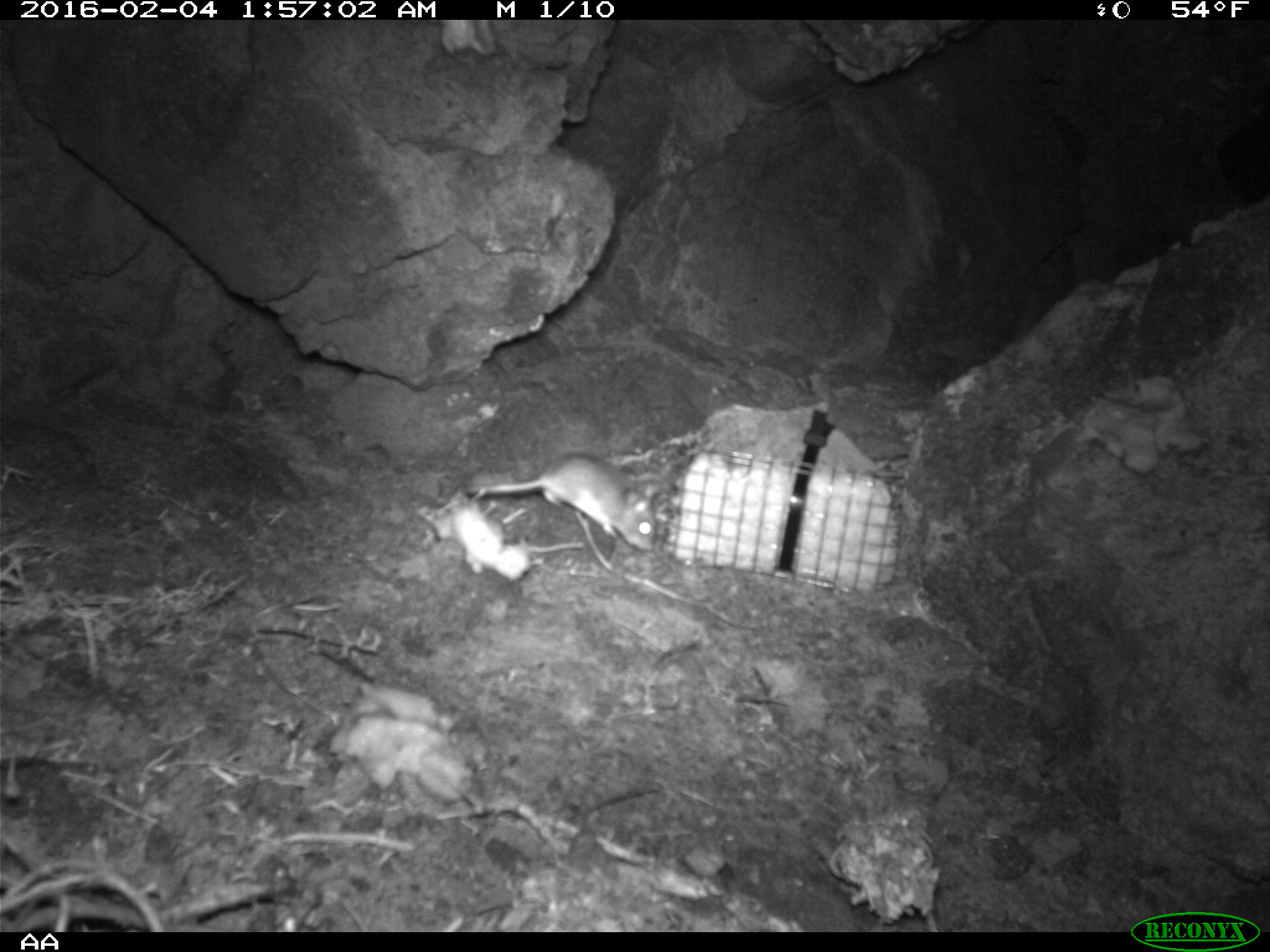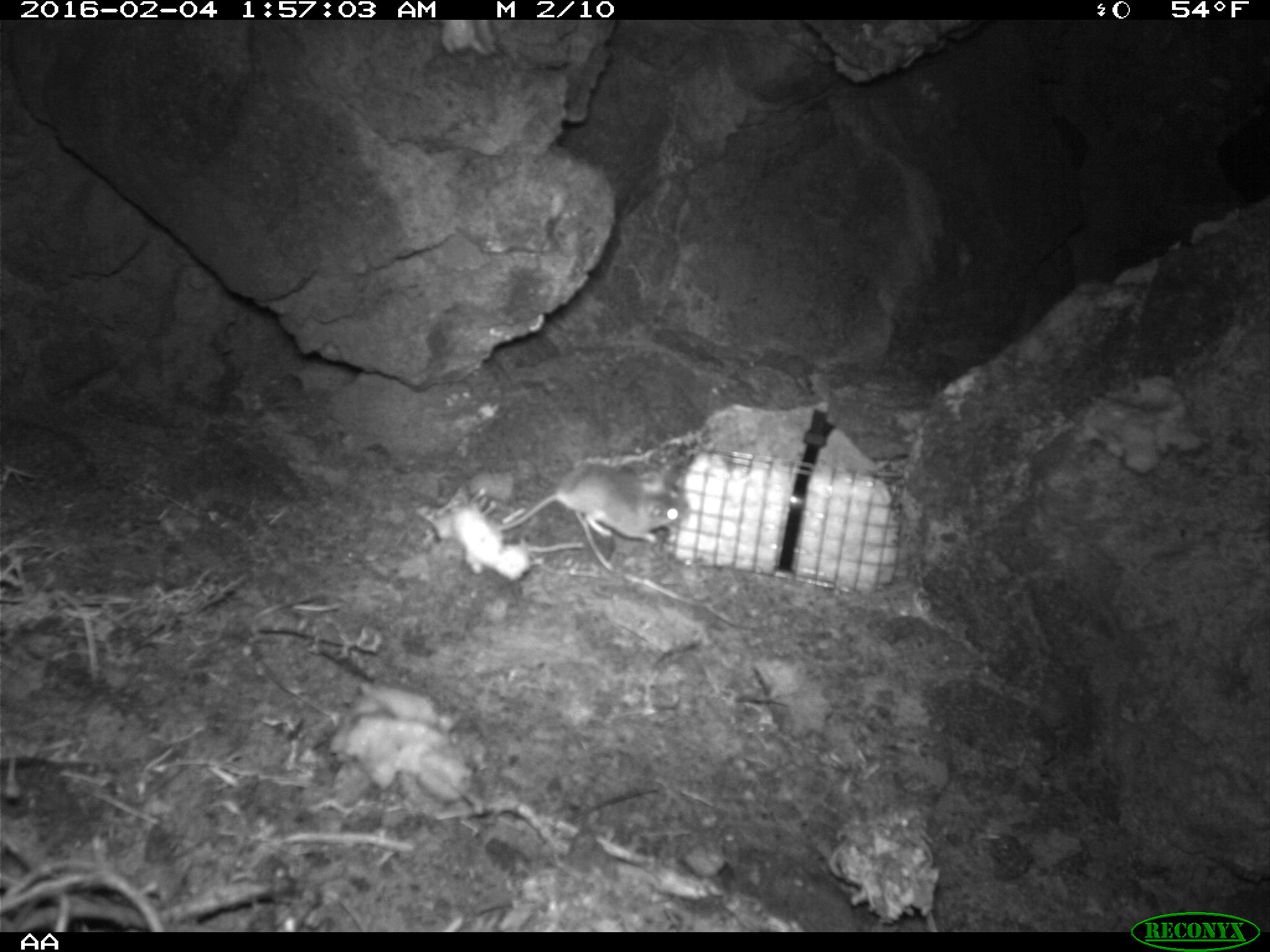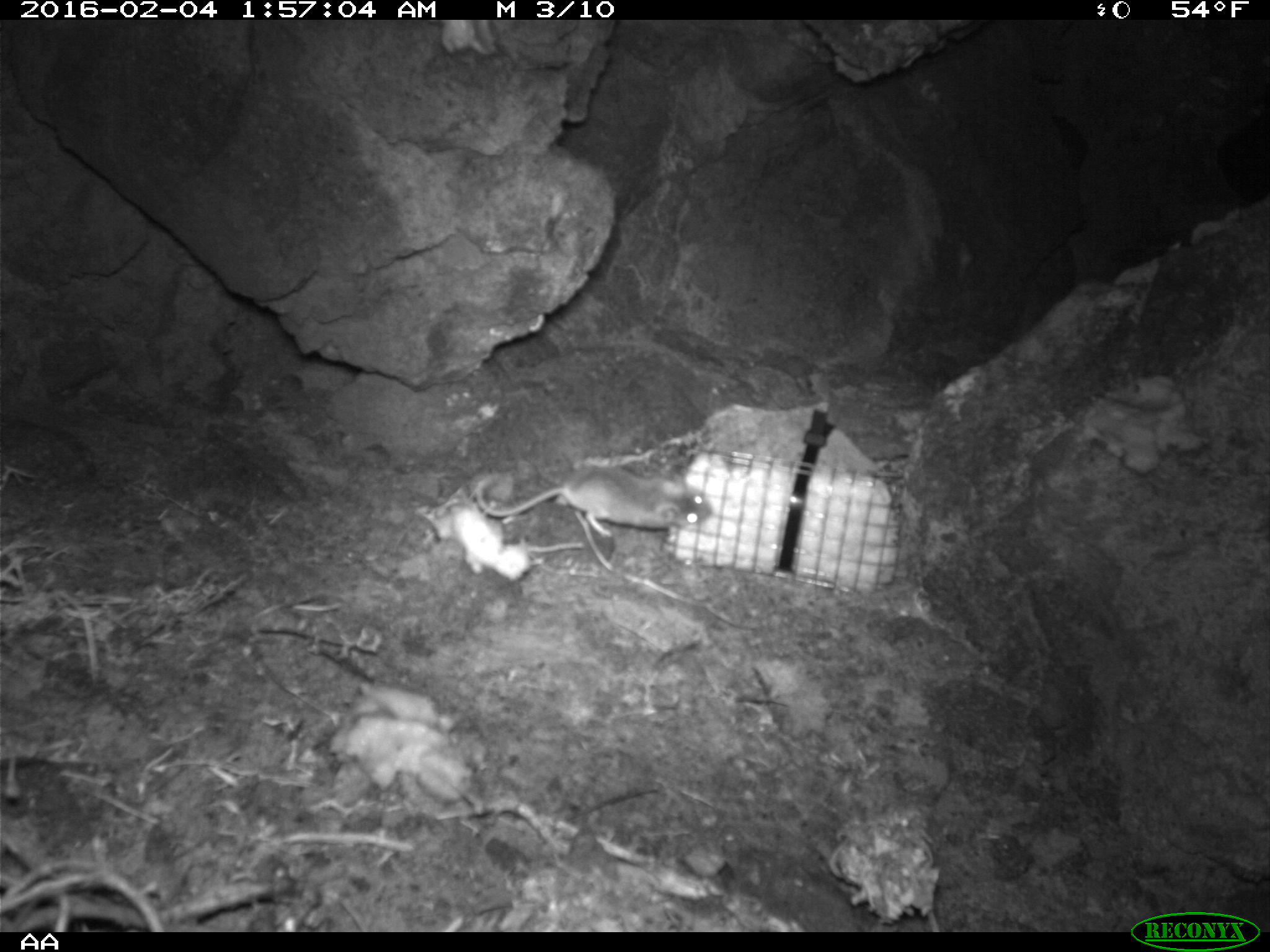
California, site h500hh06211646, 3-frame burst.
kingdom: Animalia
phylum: Chordata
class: Mammalia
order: Rodentia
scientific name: Rodentia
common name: rodent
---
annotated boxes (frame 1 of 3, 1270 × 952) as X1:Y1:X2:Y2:
rodent: 465:452:654:549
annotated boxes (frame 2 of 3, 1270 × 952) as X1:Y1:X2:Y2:
rodent: 493:461:684:541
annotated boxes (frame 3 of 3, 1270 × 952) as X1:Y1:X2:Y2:
rodent: 473:464:713:537